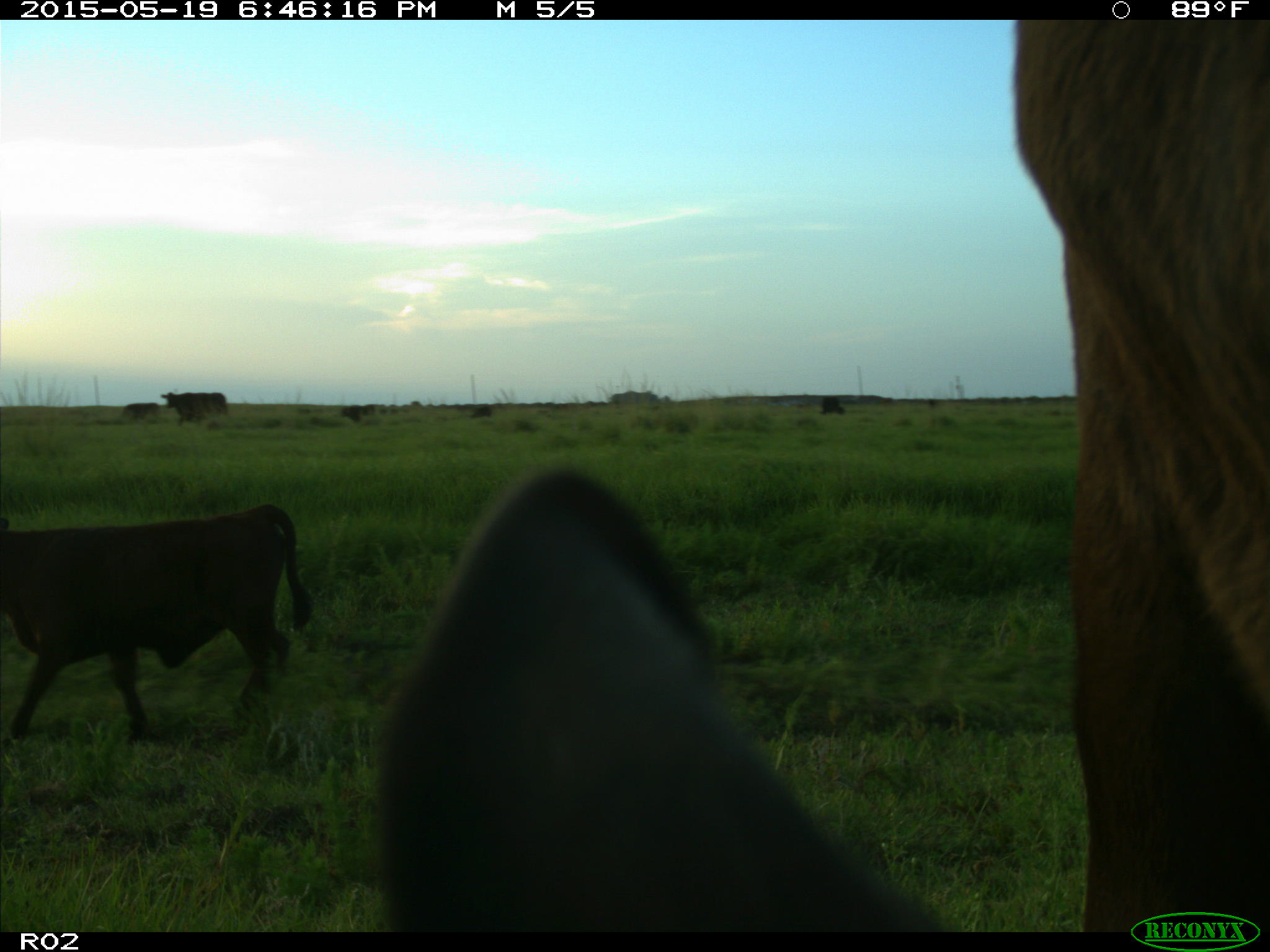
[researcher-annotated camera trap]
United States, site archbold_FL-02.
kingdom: Animalia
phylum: Chordata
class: Mammalia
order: Artiodactyla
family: Bovidae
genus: Bos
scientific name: Bos taurus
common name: domestic cow